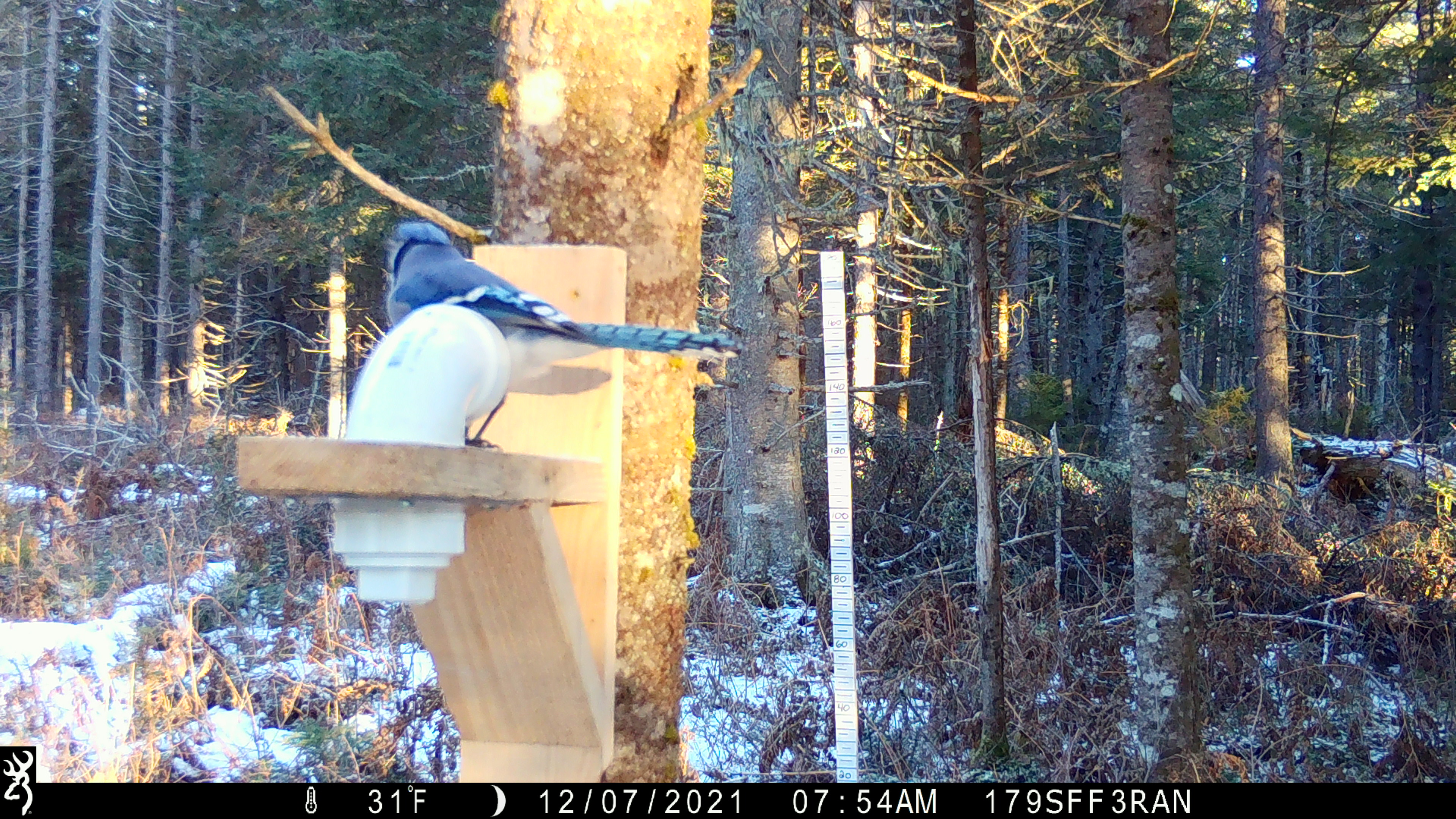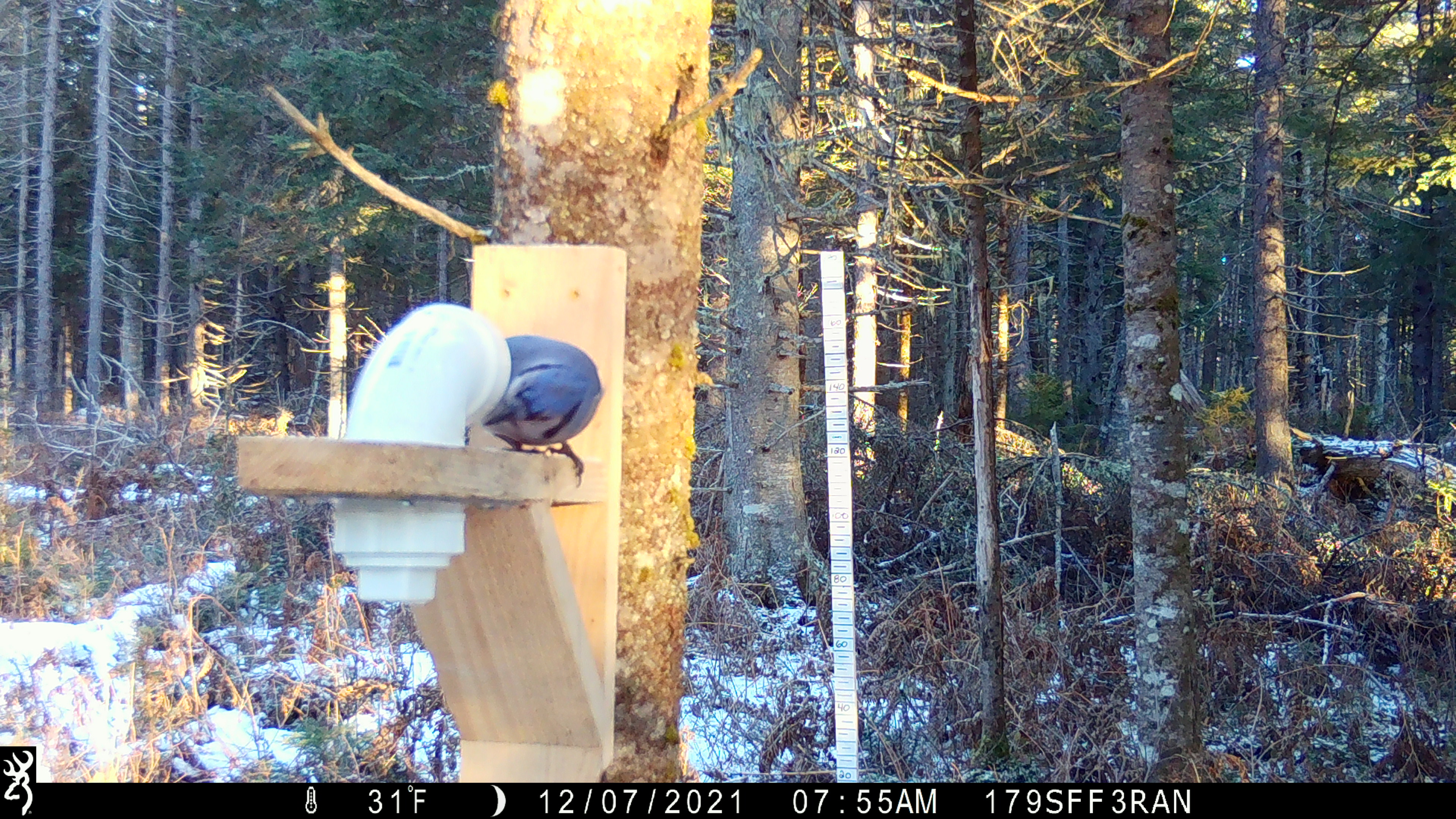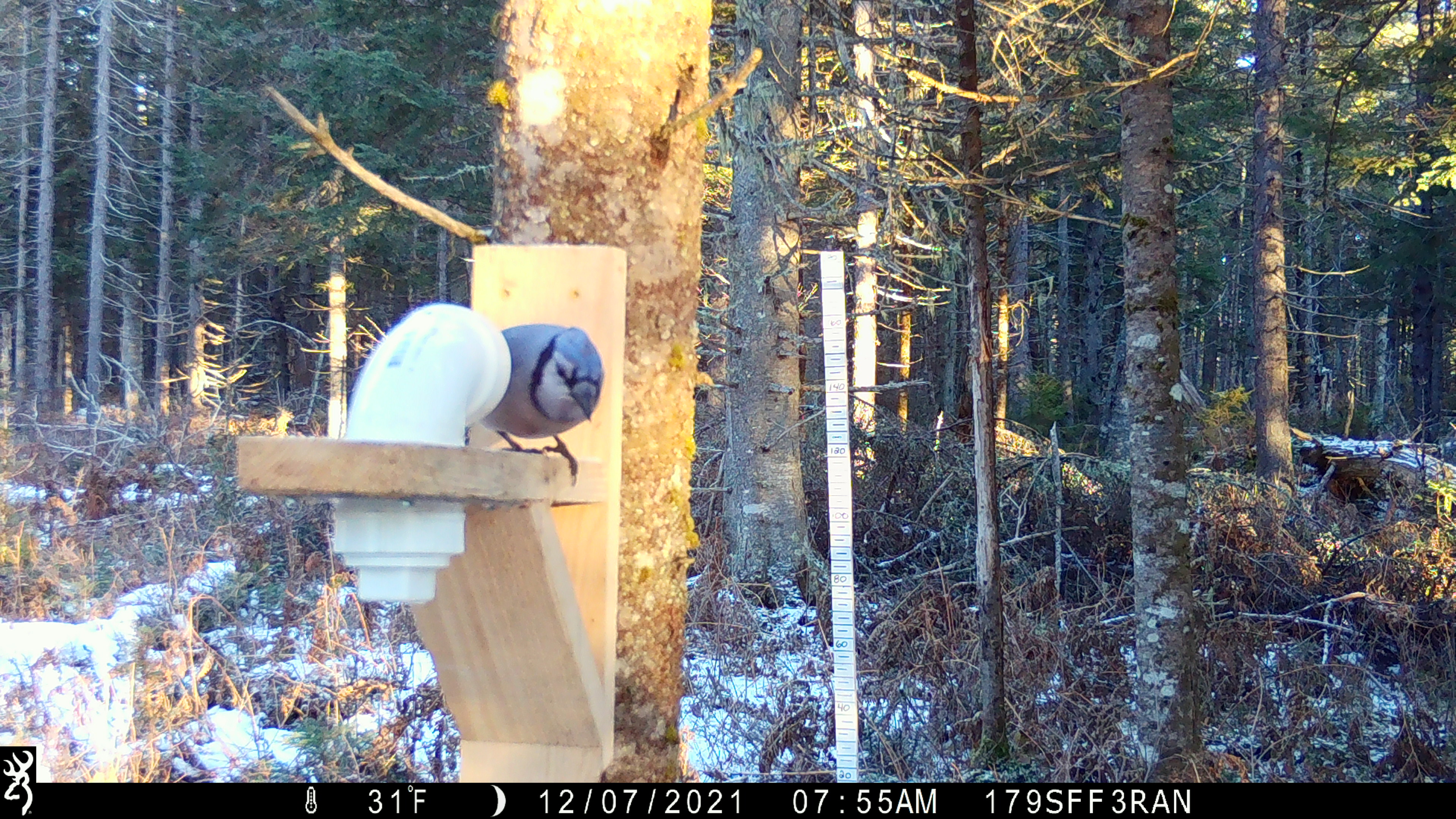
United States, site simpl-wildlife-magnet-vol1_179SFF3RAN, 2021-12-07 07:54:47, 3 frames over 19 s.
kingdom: Animalia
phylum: Chordata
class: Aves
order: Passeriformes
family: Corvidae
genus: Cyanocitta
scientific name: Cyanocitta cristata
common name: blue jay